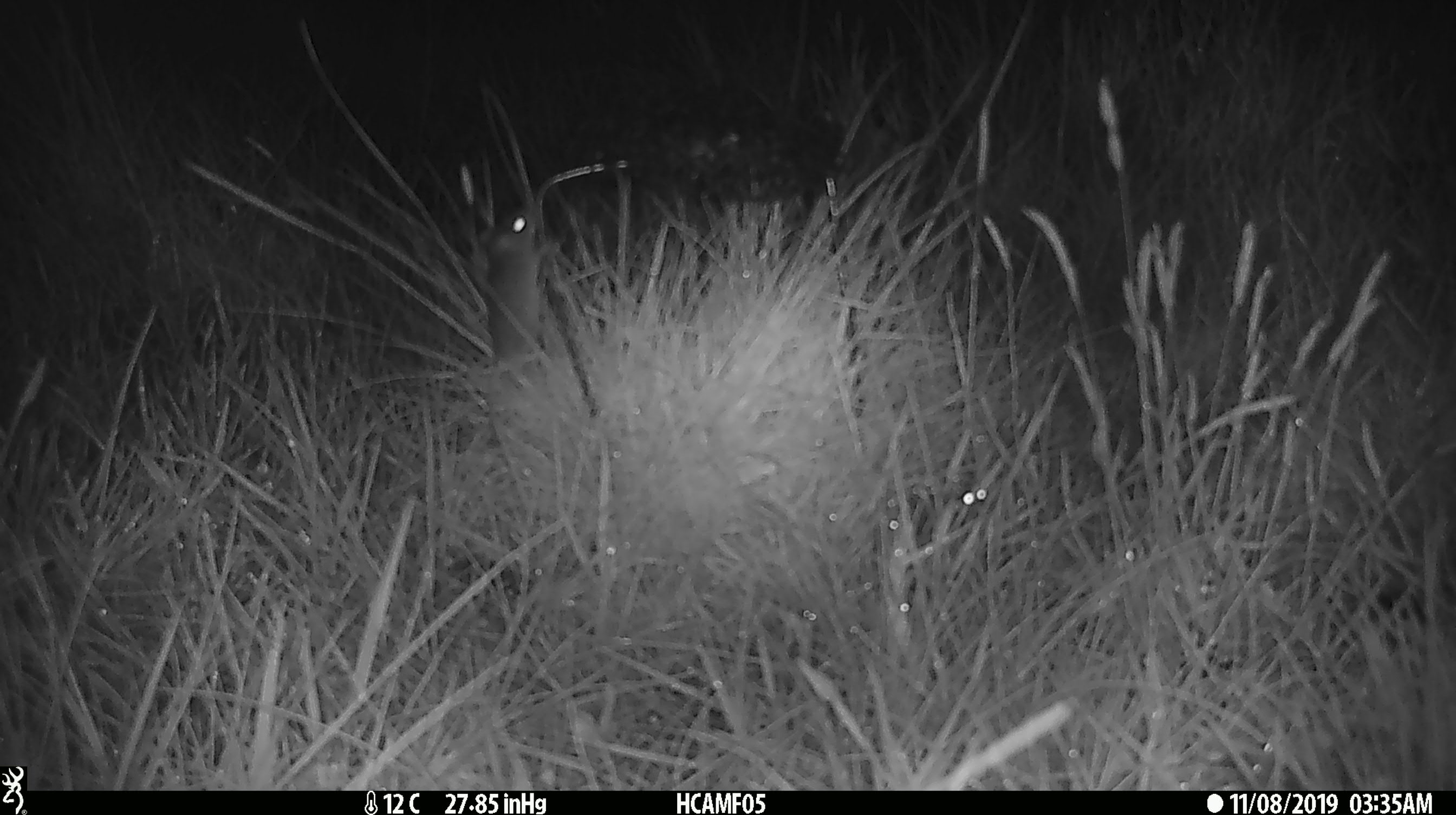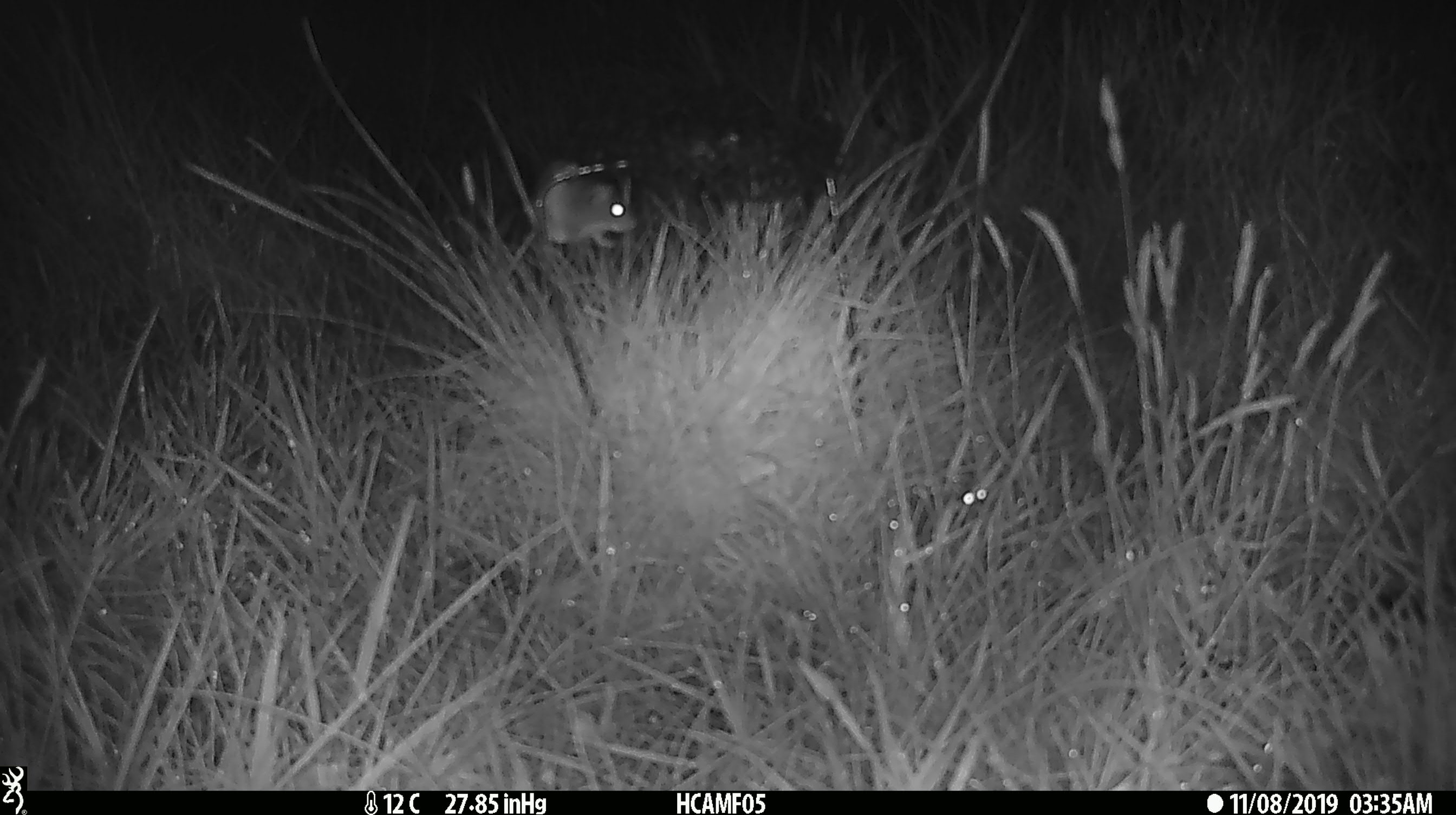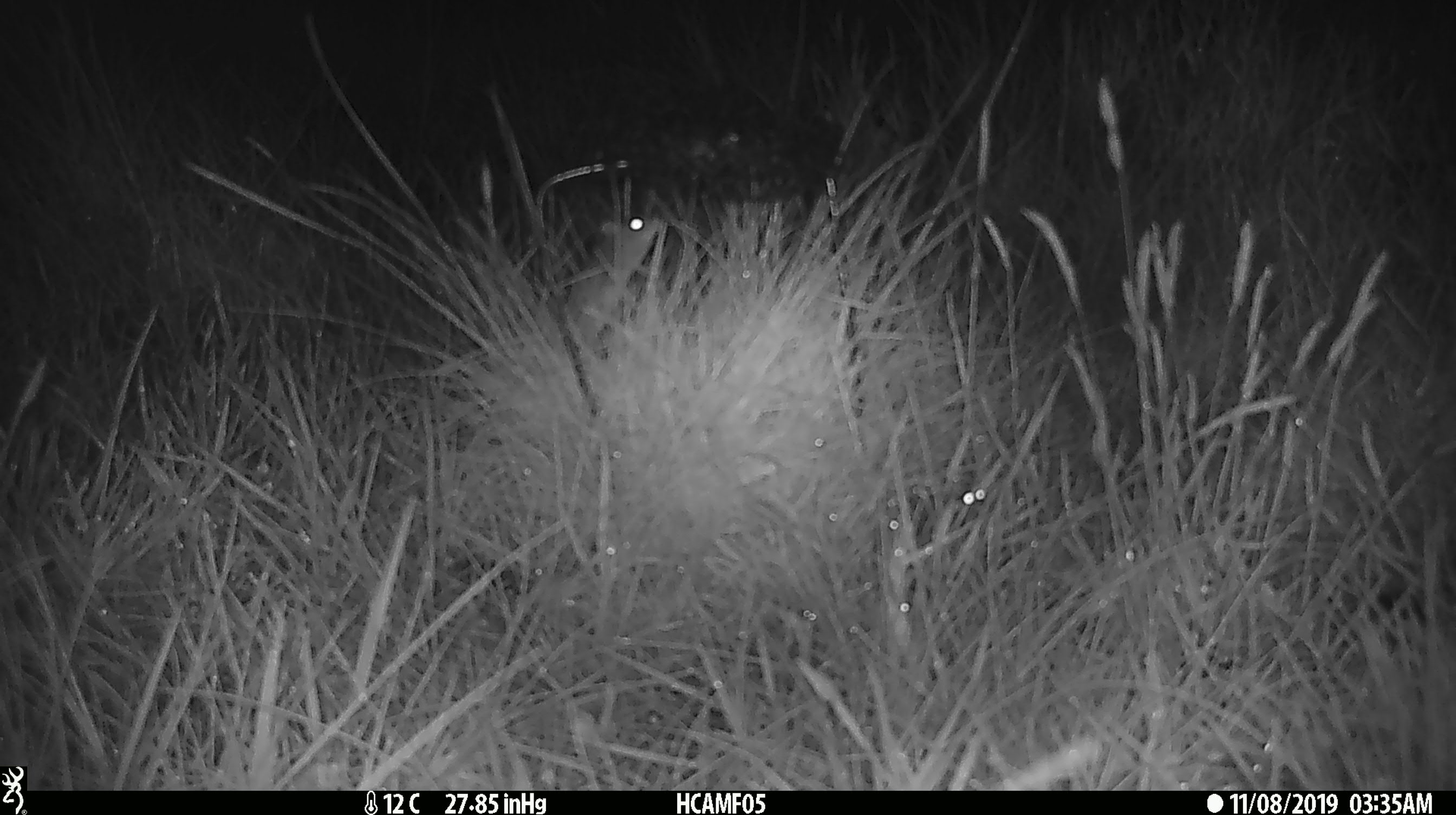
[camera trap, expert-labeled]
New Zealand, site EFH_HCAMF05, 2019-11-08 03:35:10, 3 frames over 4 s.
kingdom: Animalia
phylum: Chordata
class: Mammalia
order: Rodentia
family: Muridae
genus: Mus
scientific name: Mus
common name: mouse